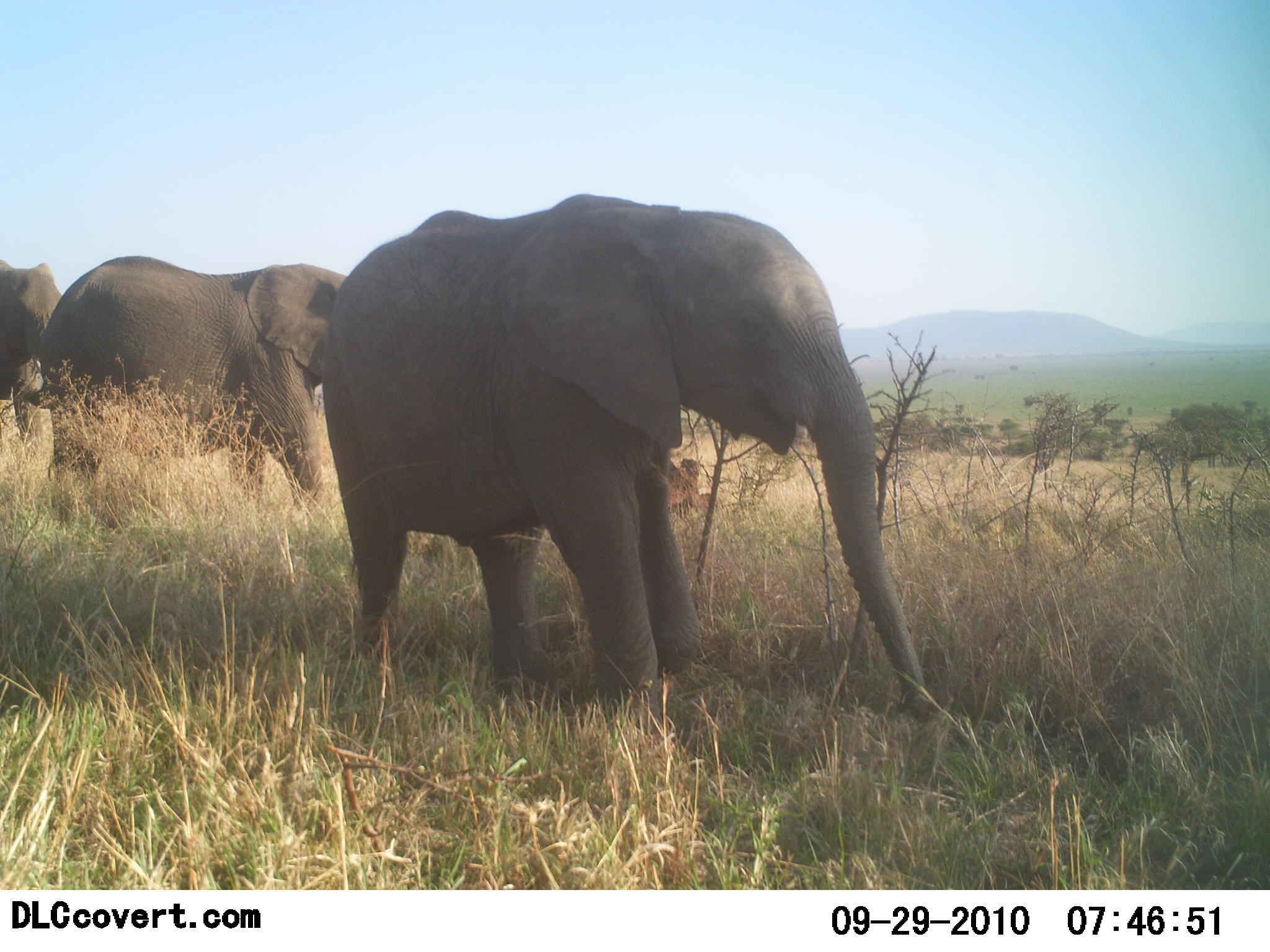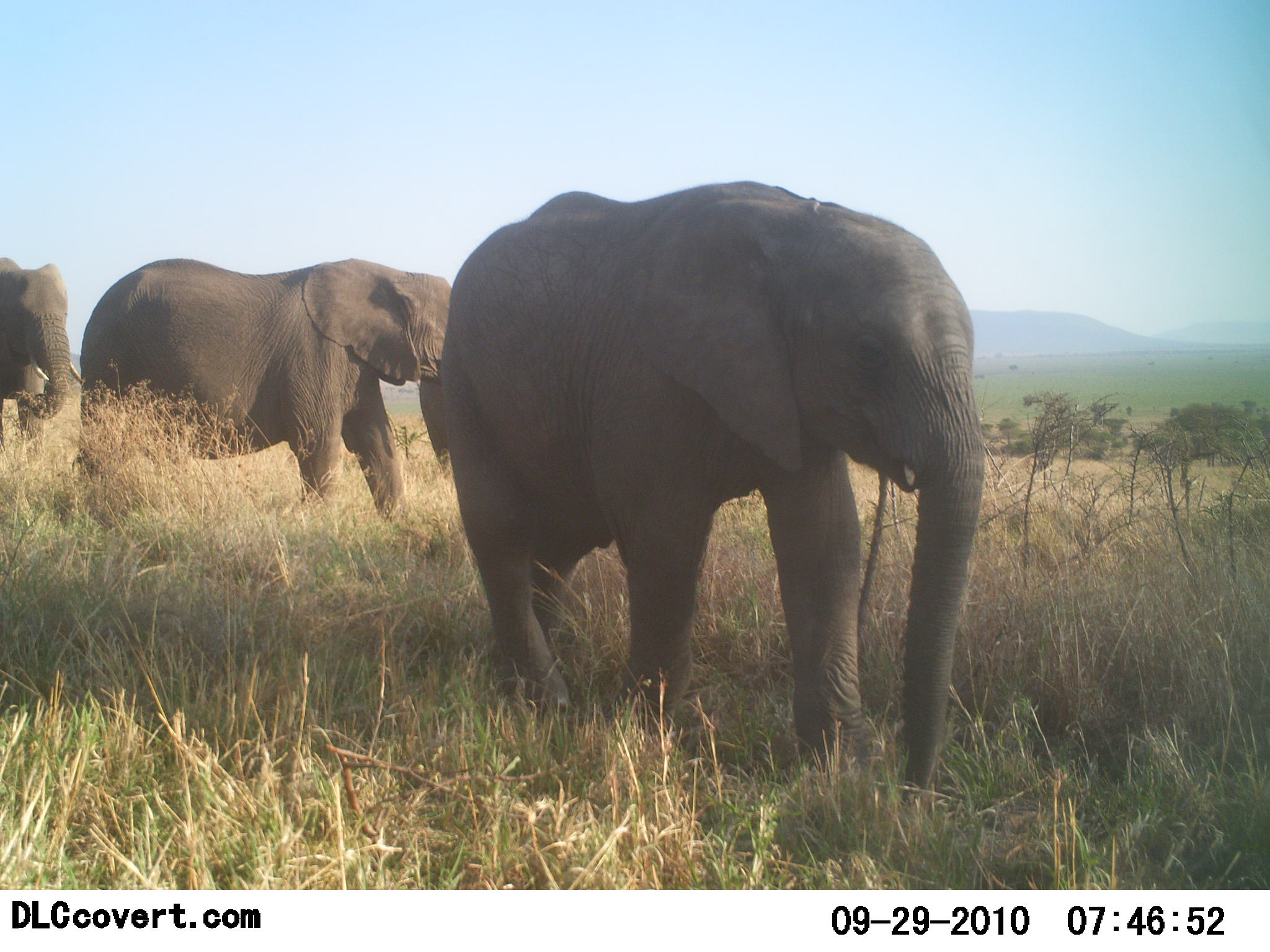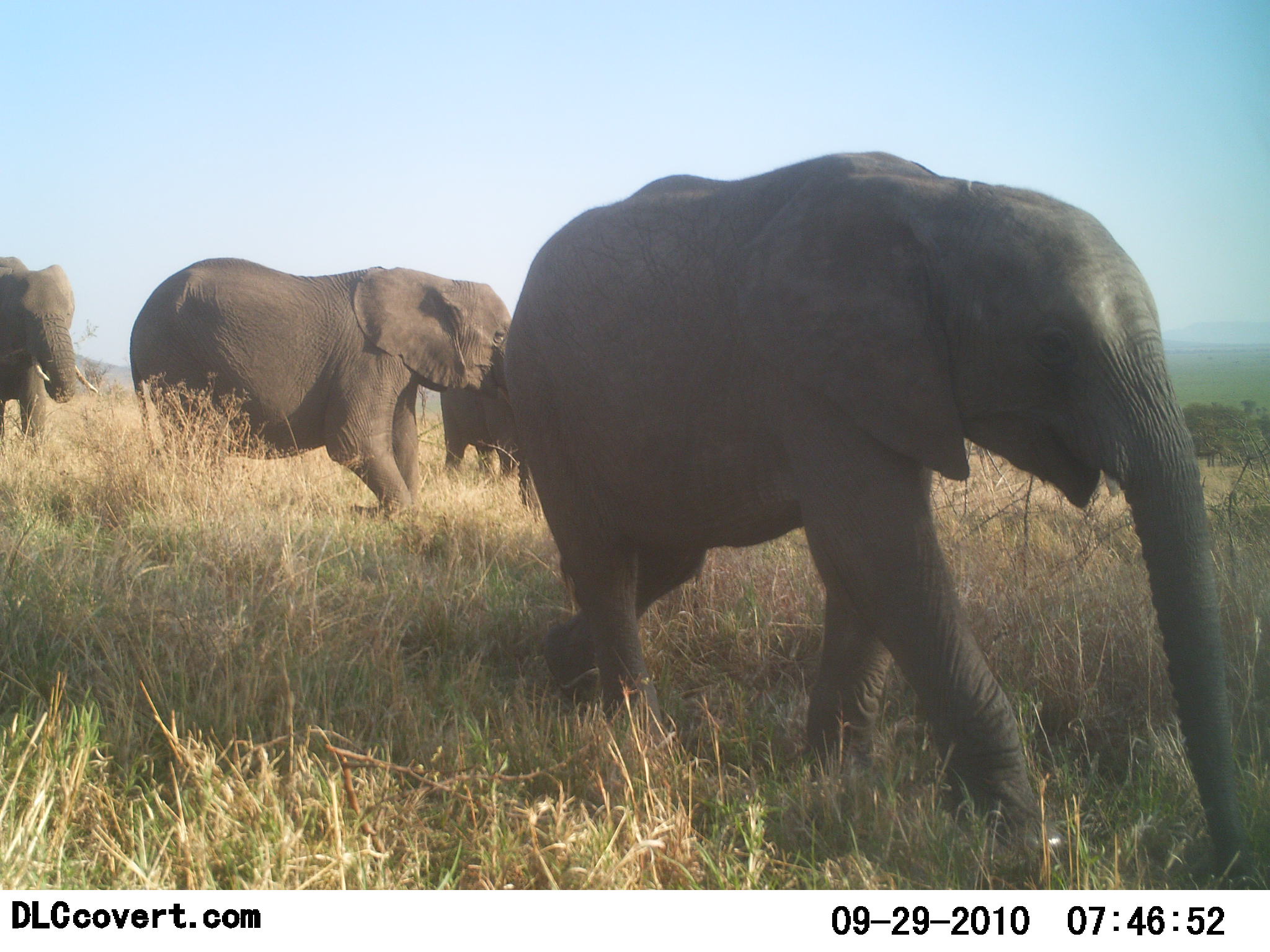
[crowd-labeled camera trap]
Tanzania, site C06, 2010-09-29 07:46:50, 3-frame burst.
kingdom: Animalia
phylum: Chordata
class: Mammalia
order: Proboscidea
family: Elephantidae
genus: Loxodonta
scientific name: Loxodonta africana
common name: african bush elephant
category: elephant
Elephant (african bush elephant) (Loxodonta africana), count 3. Behavior (volunteer vote fractions): standing 7%, resting 0%, moving 93%, interacting 0%. Young present (vote fraction): 7%. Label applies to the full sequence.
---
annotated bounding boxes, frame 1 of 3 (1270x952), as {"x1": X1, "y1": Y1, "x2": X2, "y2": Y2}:
animal: {"x1": 318, "y1": 191, "x2": 933, "y2": 742}; {"x1": 38, "y1": 254, "x2": 389, "y2": 531}; {"x1": 1, "y1": 259, "x2": 98, "y2": 471}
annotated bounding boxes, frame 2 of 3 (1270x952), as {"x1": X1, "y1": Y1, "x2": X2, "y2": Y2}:
animal: {"x1": 437, "y1": 179, "x2": 987, "y2": 817}; {"x1": 77, "y1": 257, "x2": 452, "y2": 556}; {"x1": 0, "y1": 256, "x2": 85, "y2": 469}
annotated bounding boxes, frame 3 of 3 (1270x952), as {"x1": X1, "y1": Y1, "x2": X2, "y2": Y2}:
animal: {"x1": 501, "y1": 151, "x2": 1267, "y2": 889}; {"x1": 129, "y1": 256, "x2": 541, "y2": 555}; {"x1": 0, "y1": 256, "x2": 99, "y2": 444}; {"x1": 436, "y1": 288, "x2": 526, "y2": 482}